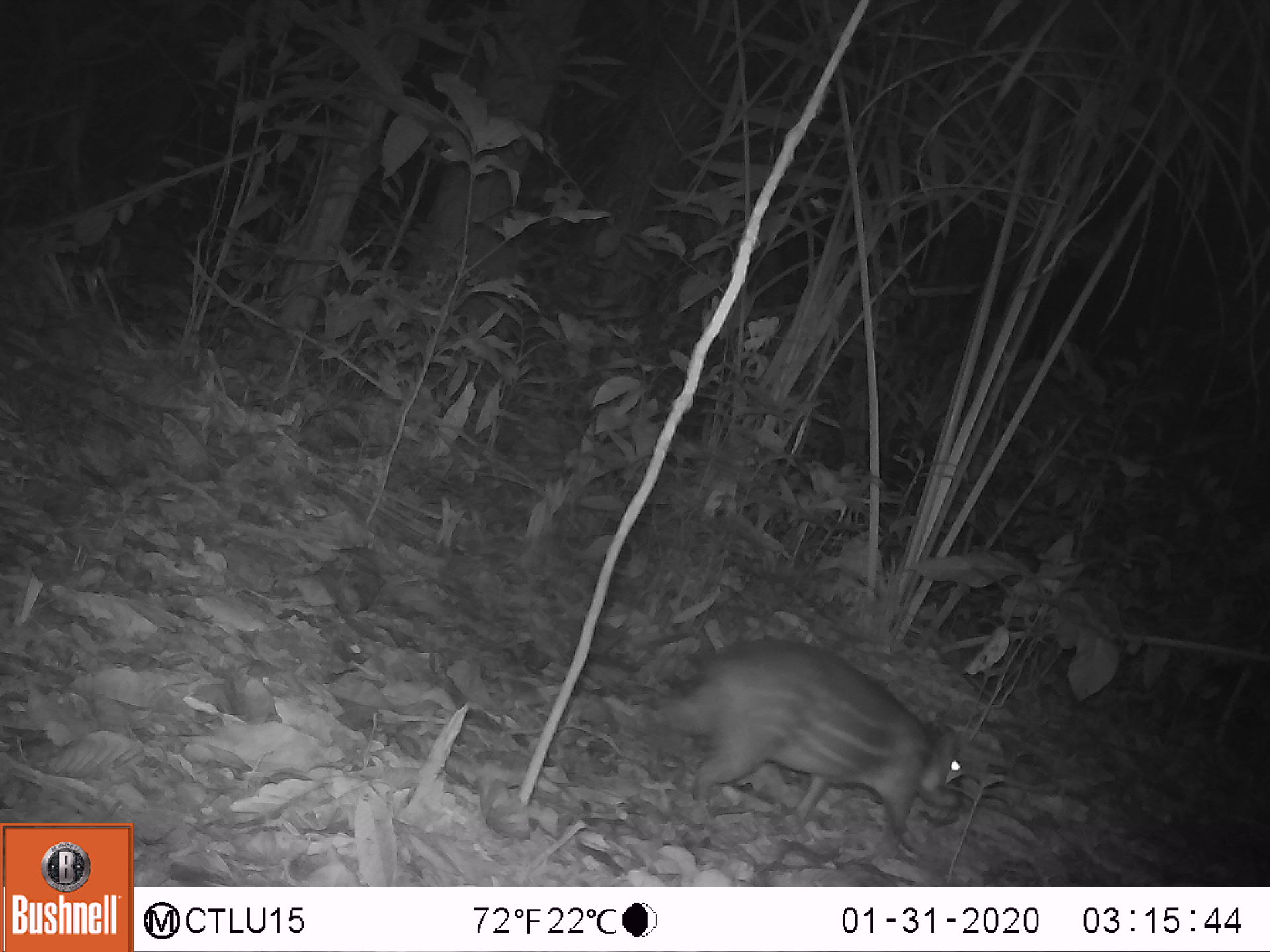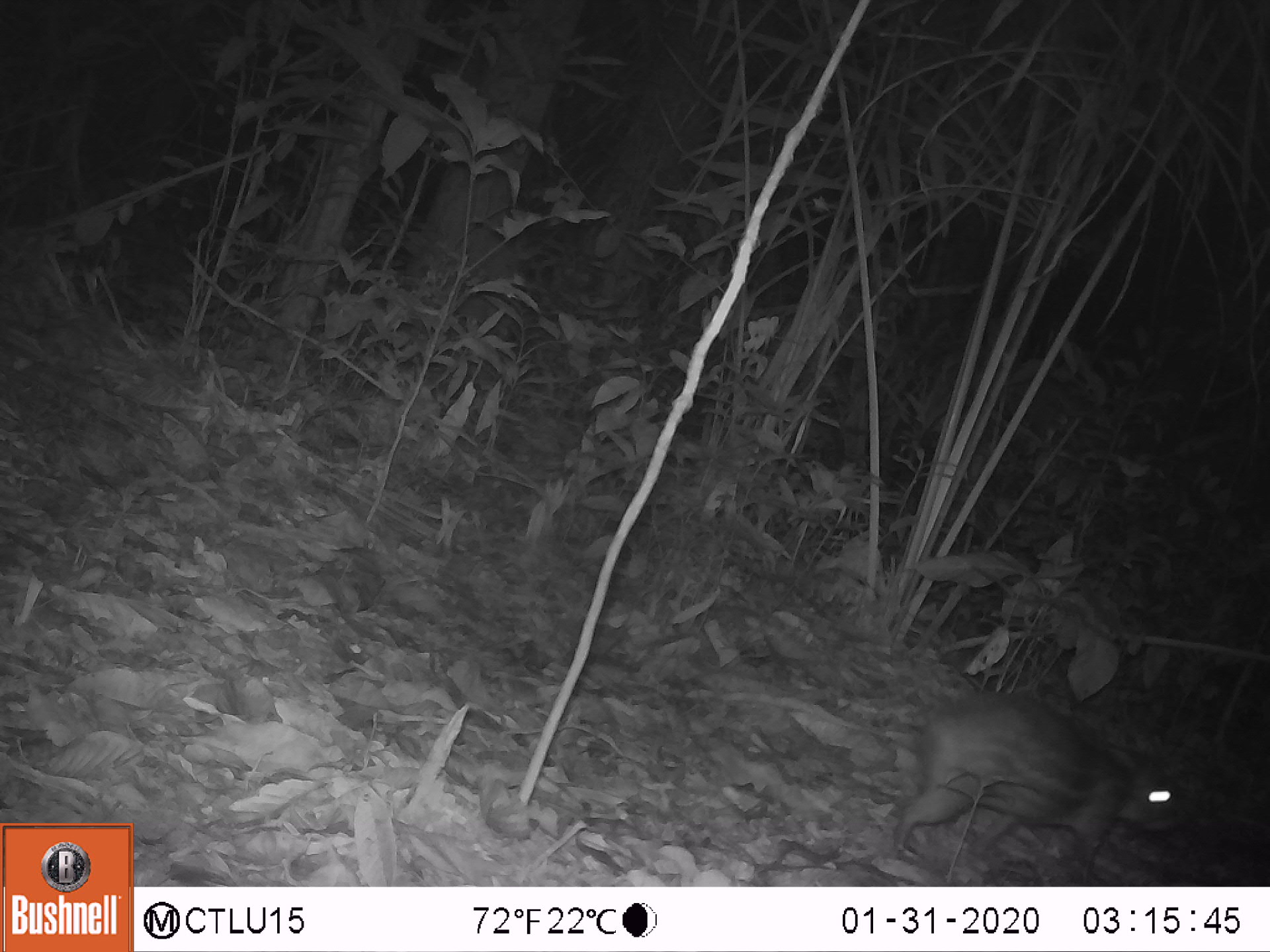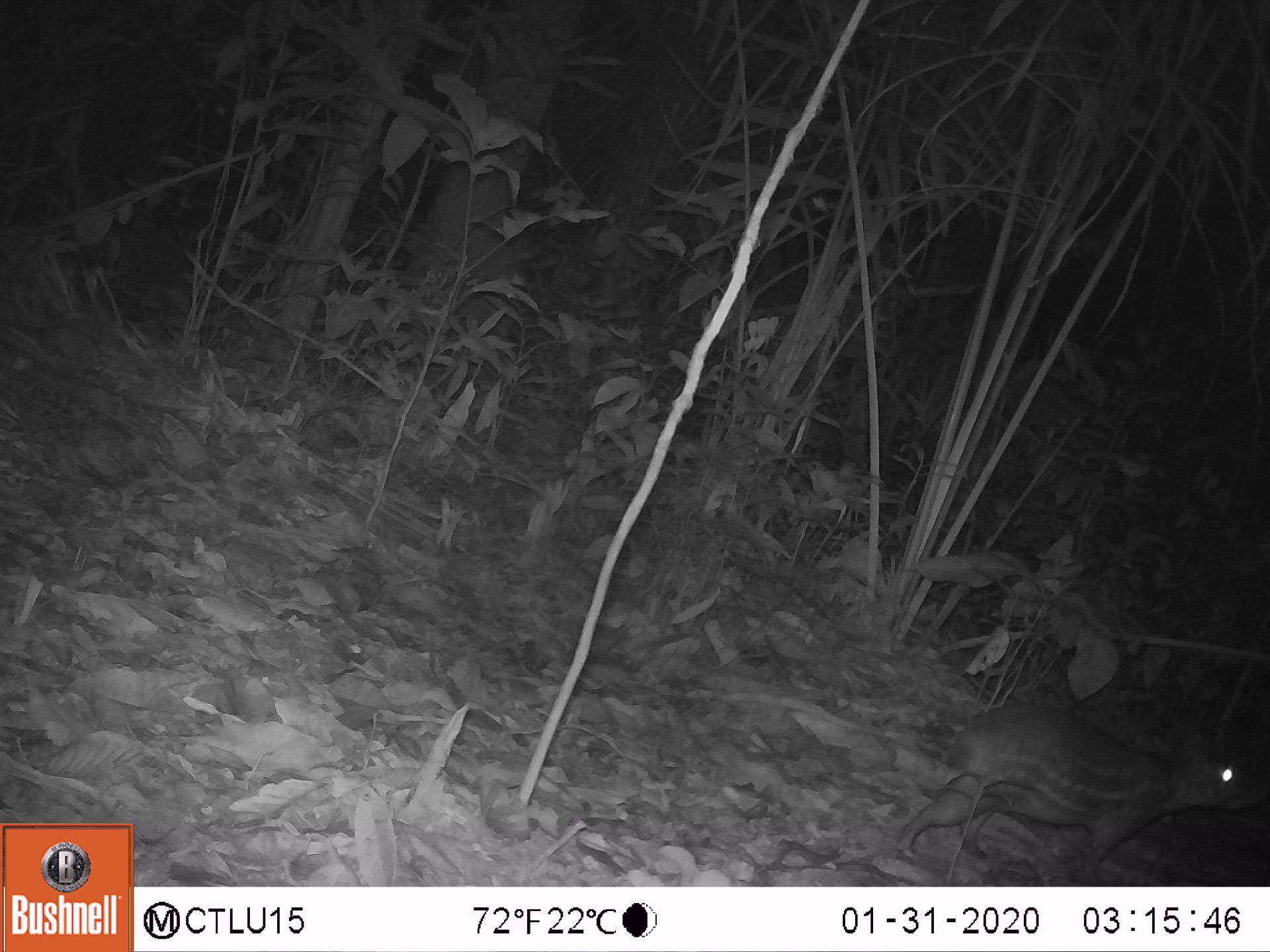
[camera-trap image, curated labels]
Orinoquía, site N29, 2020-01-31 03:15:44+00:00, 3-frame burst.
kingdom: Animalia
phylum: Chordata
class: Mammalia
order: Rodentia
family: Cuniculidae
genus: Cuniculus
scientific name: Cuniculus paca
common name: spotted paca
Spotted paca (Cuniculus paca).